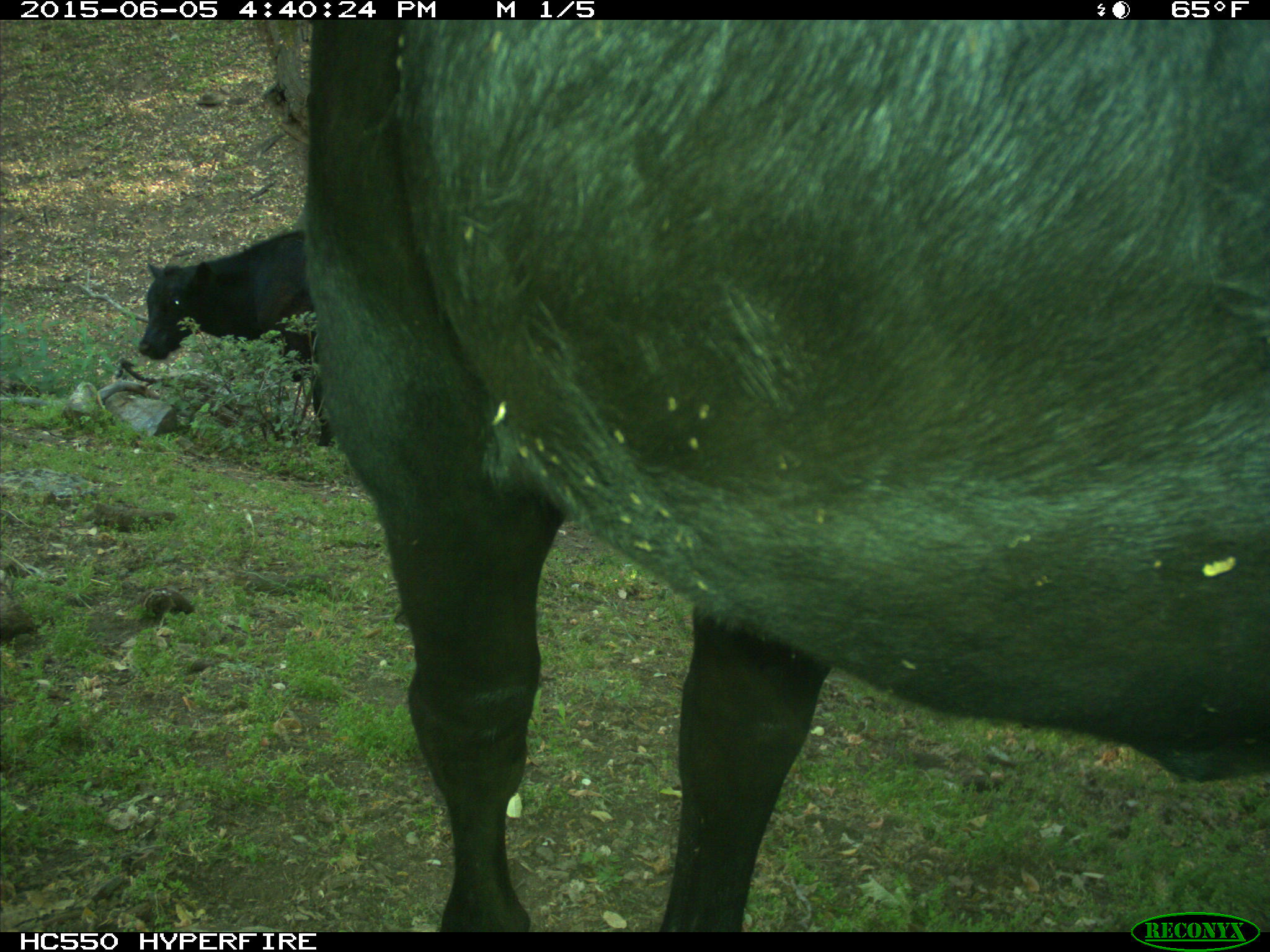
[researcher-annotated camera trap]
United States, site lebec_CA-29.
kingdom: Animalia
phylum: Chordata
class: Mammalia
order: Artiodactyla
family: Bovidae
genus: Bos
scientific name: Bos taurus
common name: domestic cow